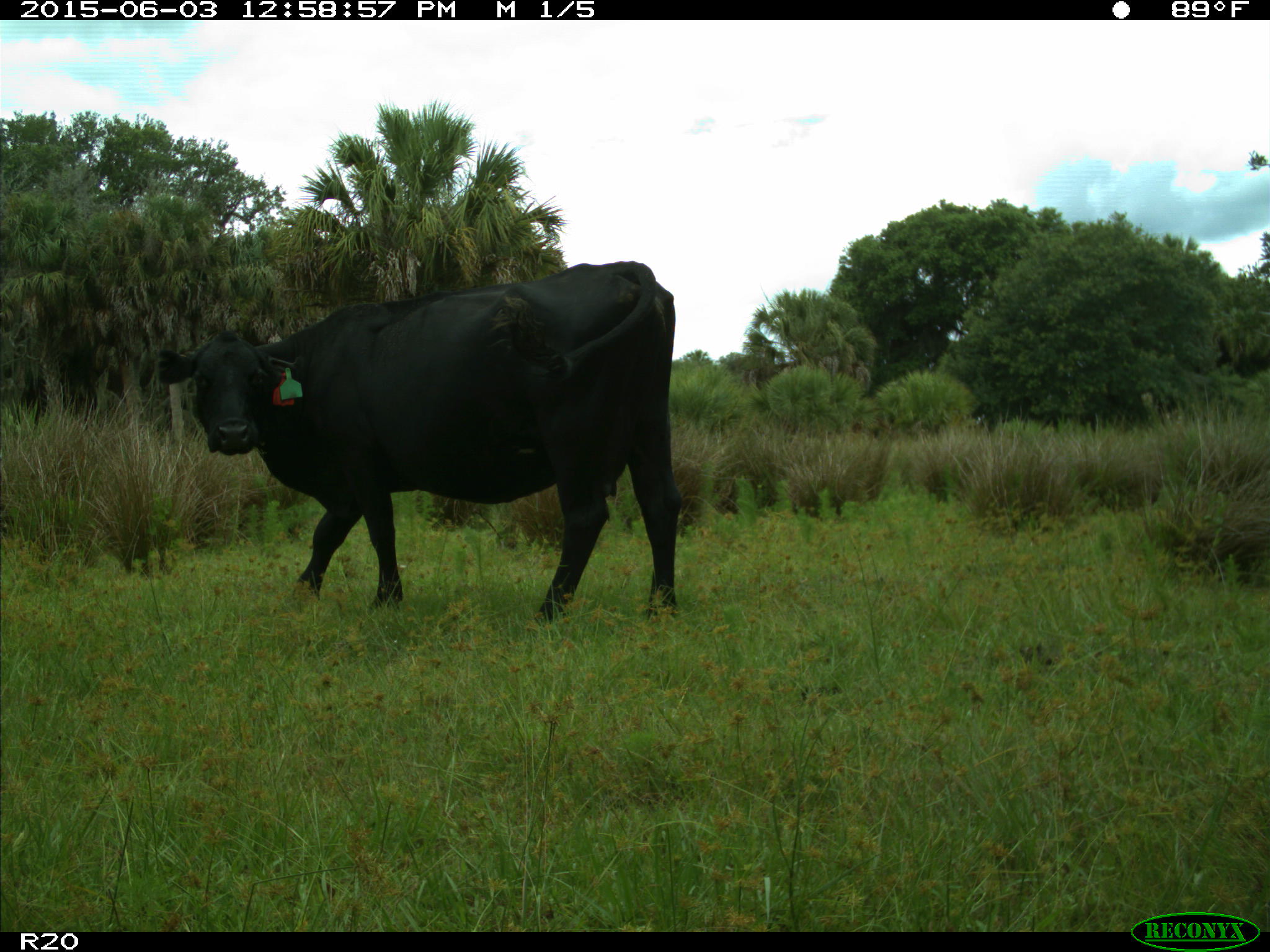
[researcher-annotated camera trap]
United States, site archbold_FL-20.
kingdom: Animalia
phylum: Chordata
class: Mammalia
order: Artiodactyla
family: Bovidae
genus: Bos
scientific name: Bos taurus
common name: domestic cow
Bos taurus (domestic cow).